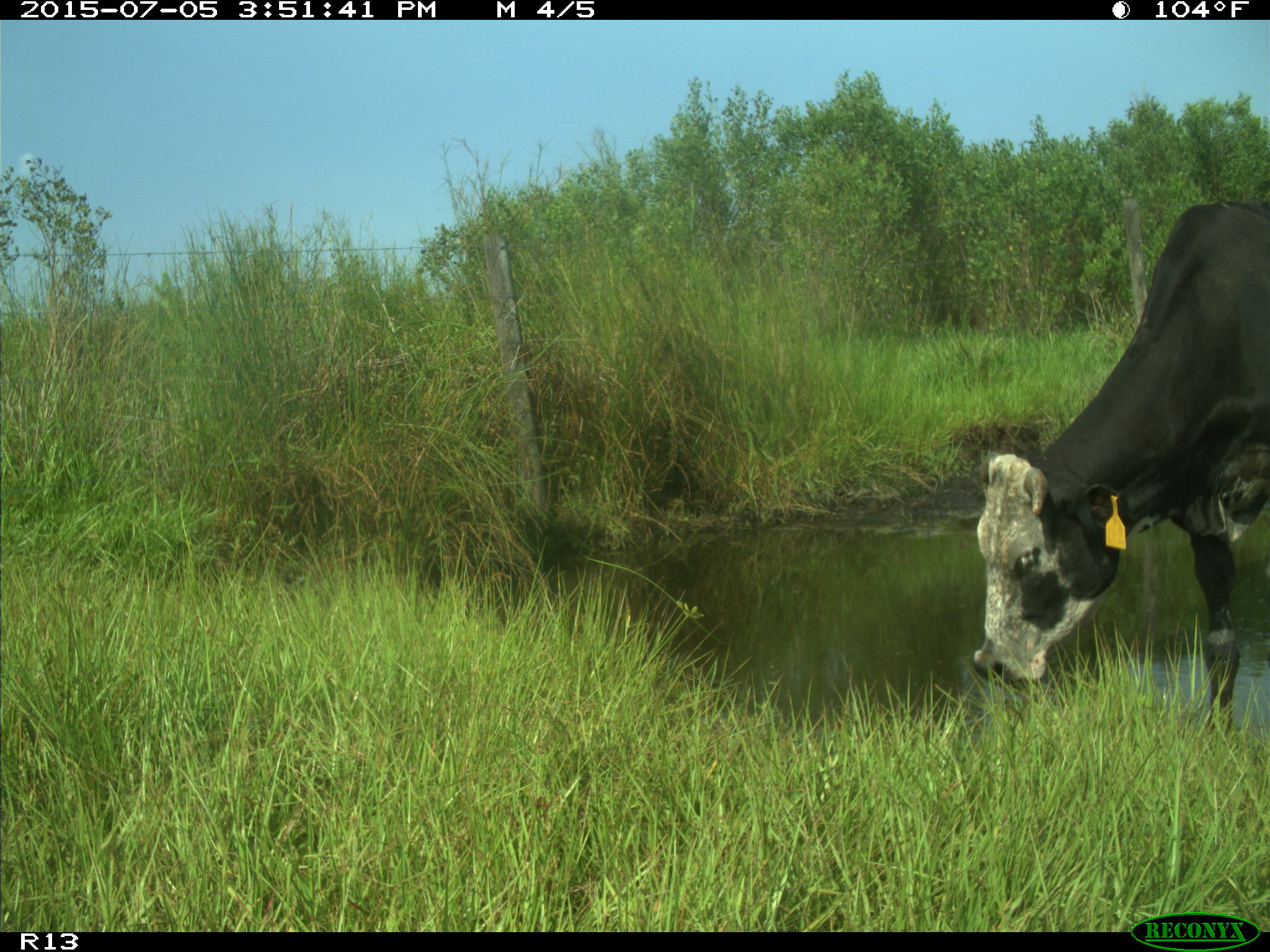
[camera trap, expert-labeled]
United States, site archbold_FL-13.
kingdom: Animalia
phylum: Chordata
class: Mammalia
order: Artiodactyla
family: Bovidae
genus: Bos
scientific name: Bos taurus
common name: domestic cow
Bos taurus (domestic cow).